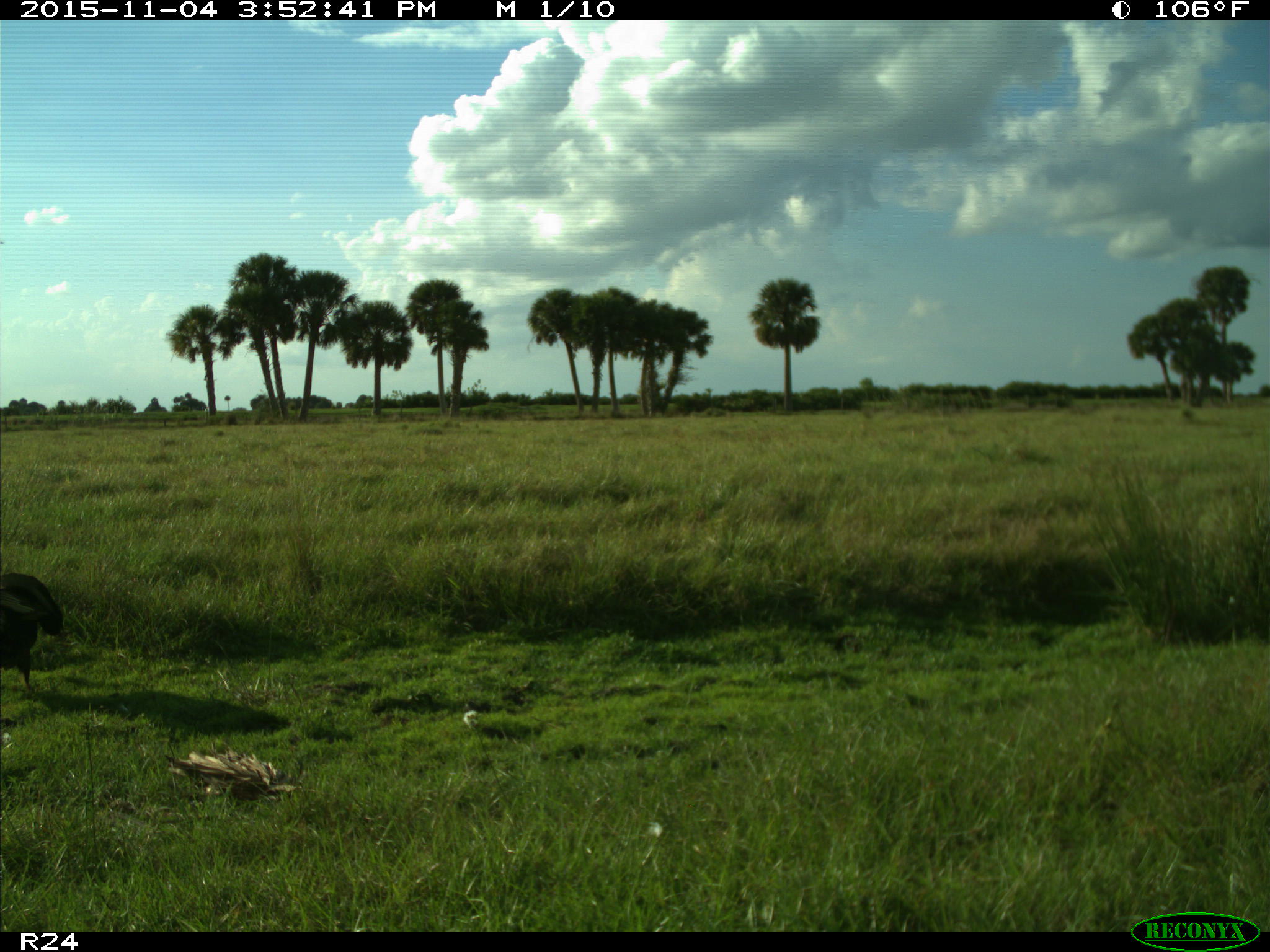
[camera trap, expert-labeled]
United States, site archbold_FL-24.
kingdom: Animalia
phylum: Chordata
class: Aves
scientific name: Aves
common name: birds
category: unidentified bird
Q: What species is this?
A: Unidentified bird (birds) (Aves).